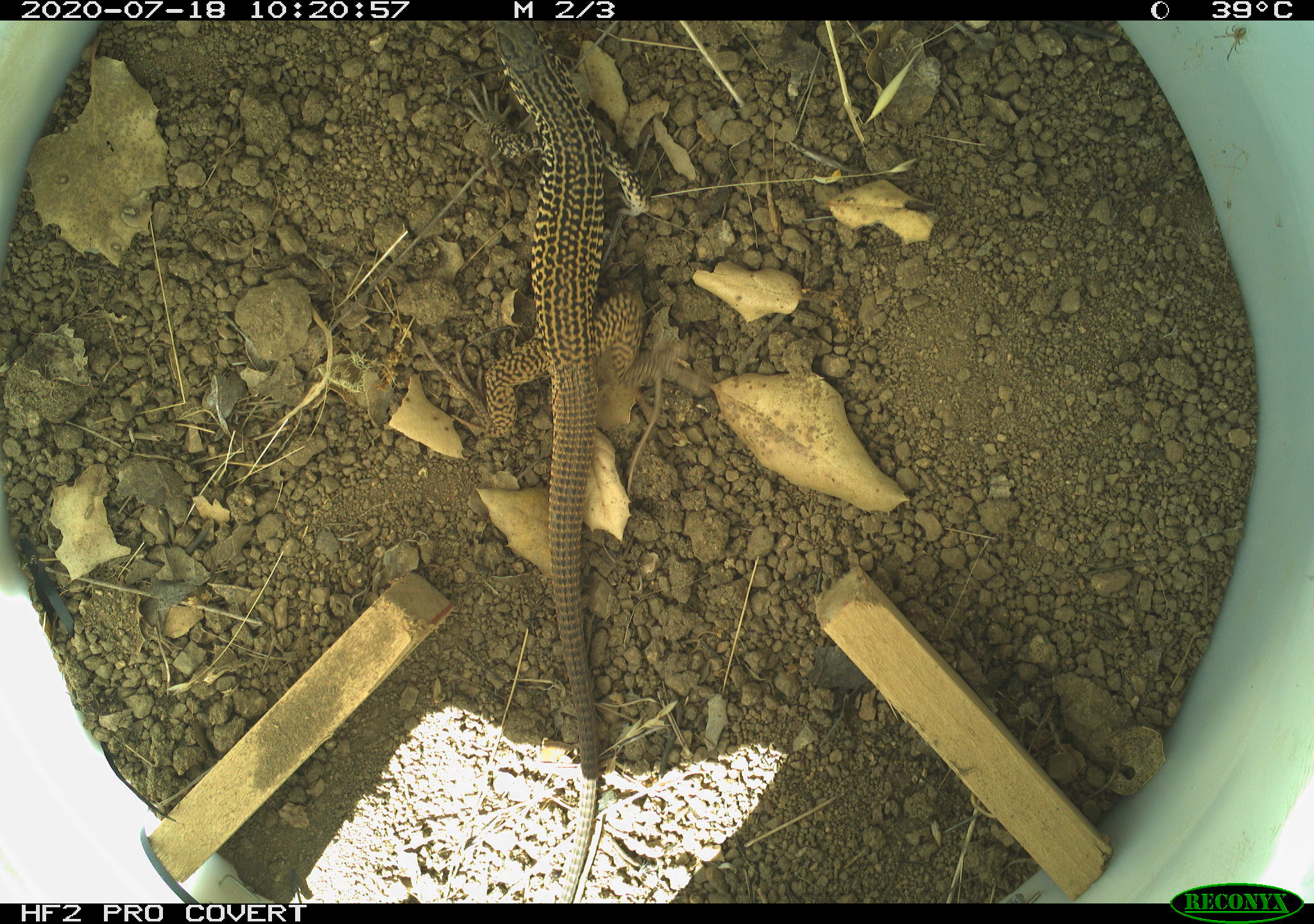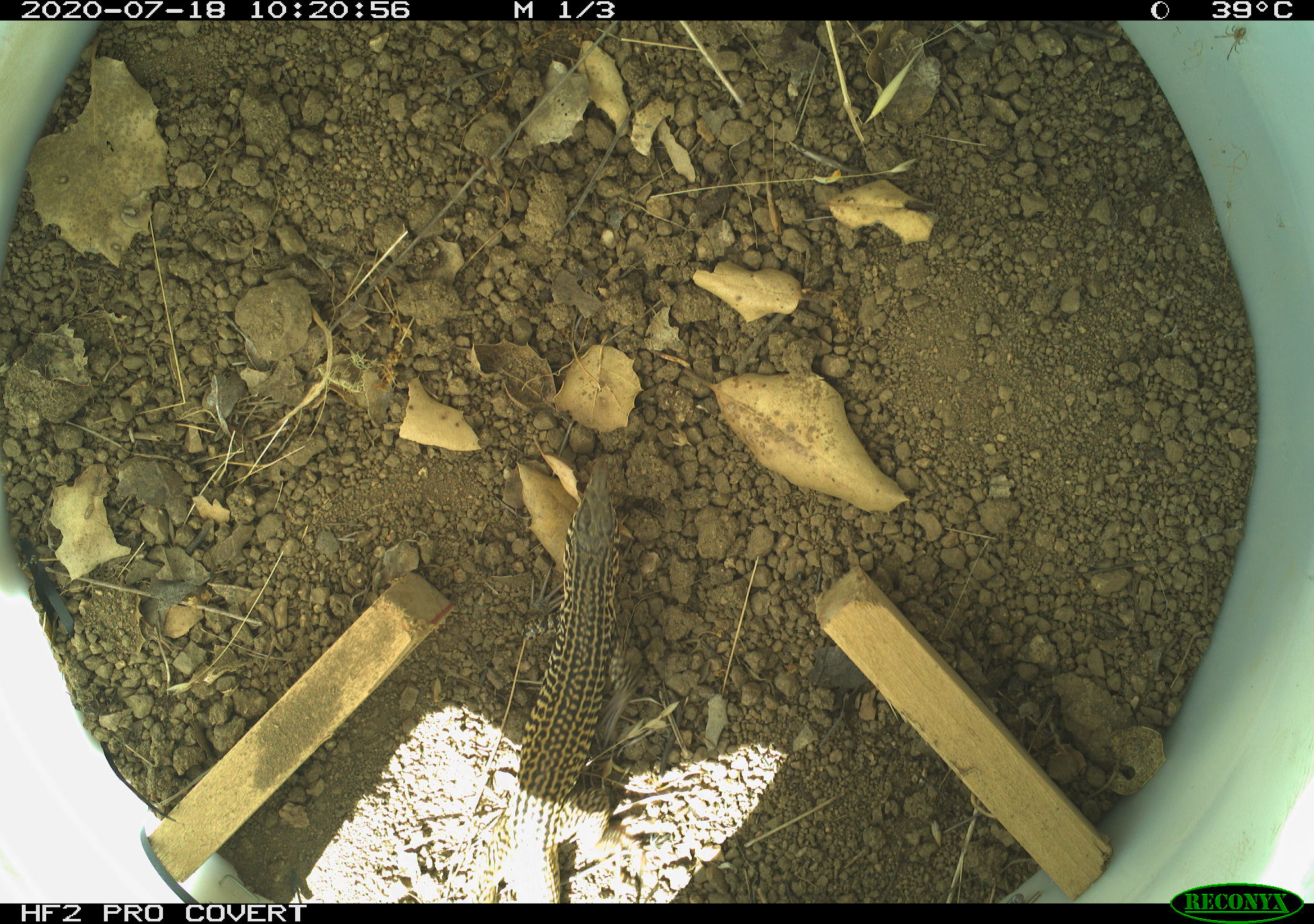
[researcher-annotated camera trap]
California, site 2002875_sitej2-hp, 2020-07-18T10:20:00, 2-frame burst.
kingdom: Animalia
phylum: Chordata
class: Reptilia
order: Squamata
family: Teiidae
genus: Aspidoscelis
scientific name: Aspidoscelis tigris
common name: western whiptail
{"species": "western whiptail (Aspidoscelis tigris)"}